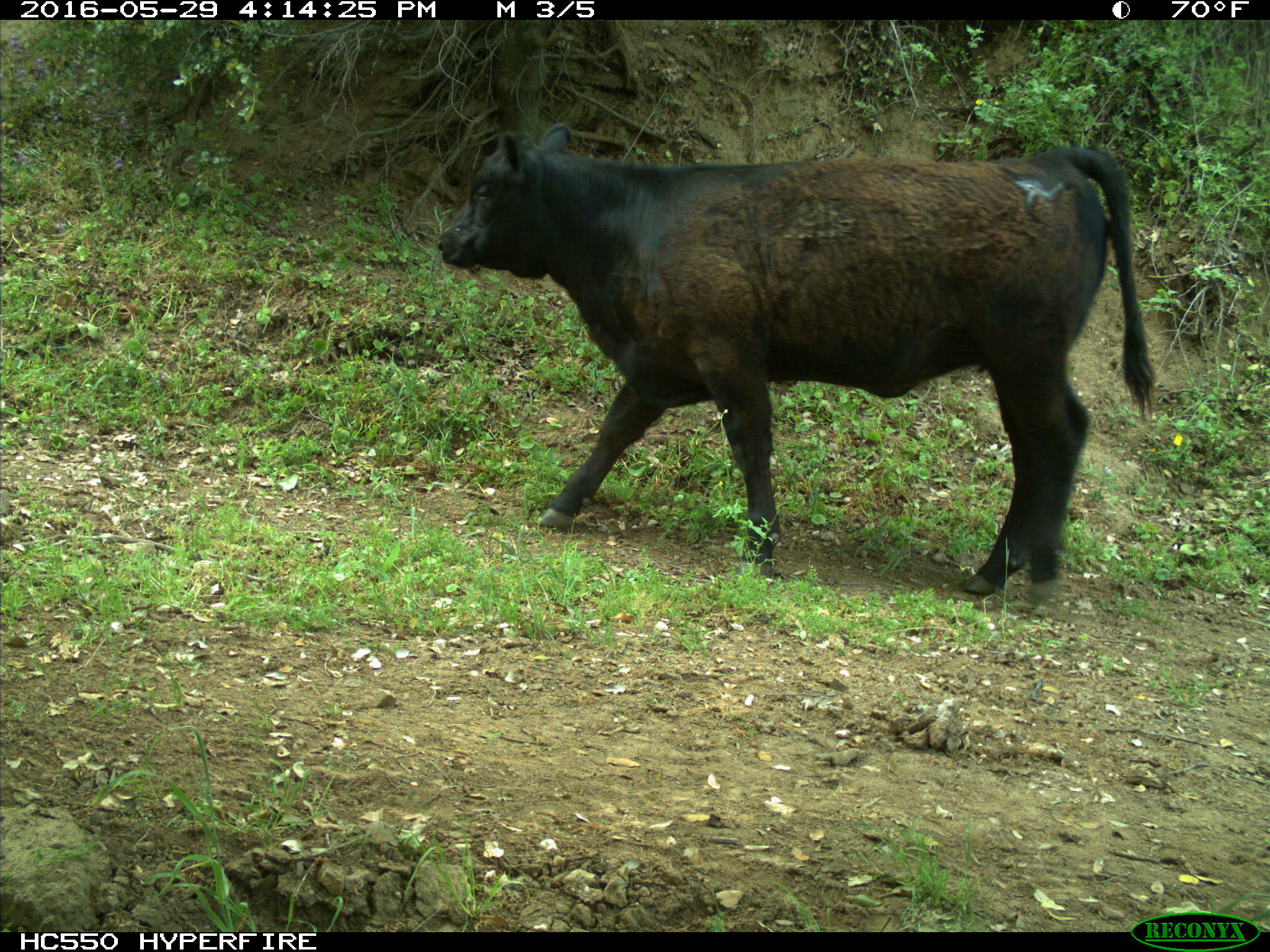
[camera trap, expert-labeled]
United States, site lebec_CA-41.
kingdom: Animalia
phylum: Chordata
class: Mammalia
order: Artiodactyla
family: Bovidae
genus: Bos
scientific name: Bos taurus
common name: domestic cow